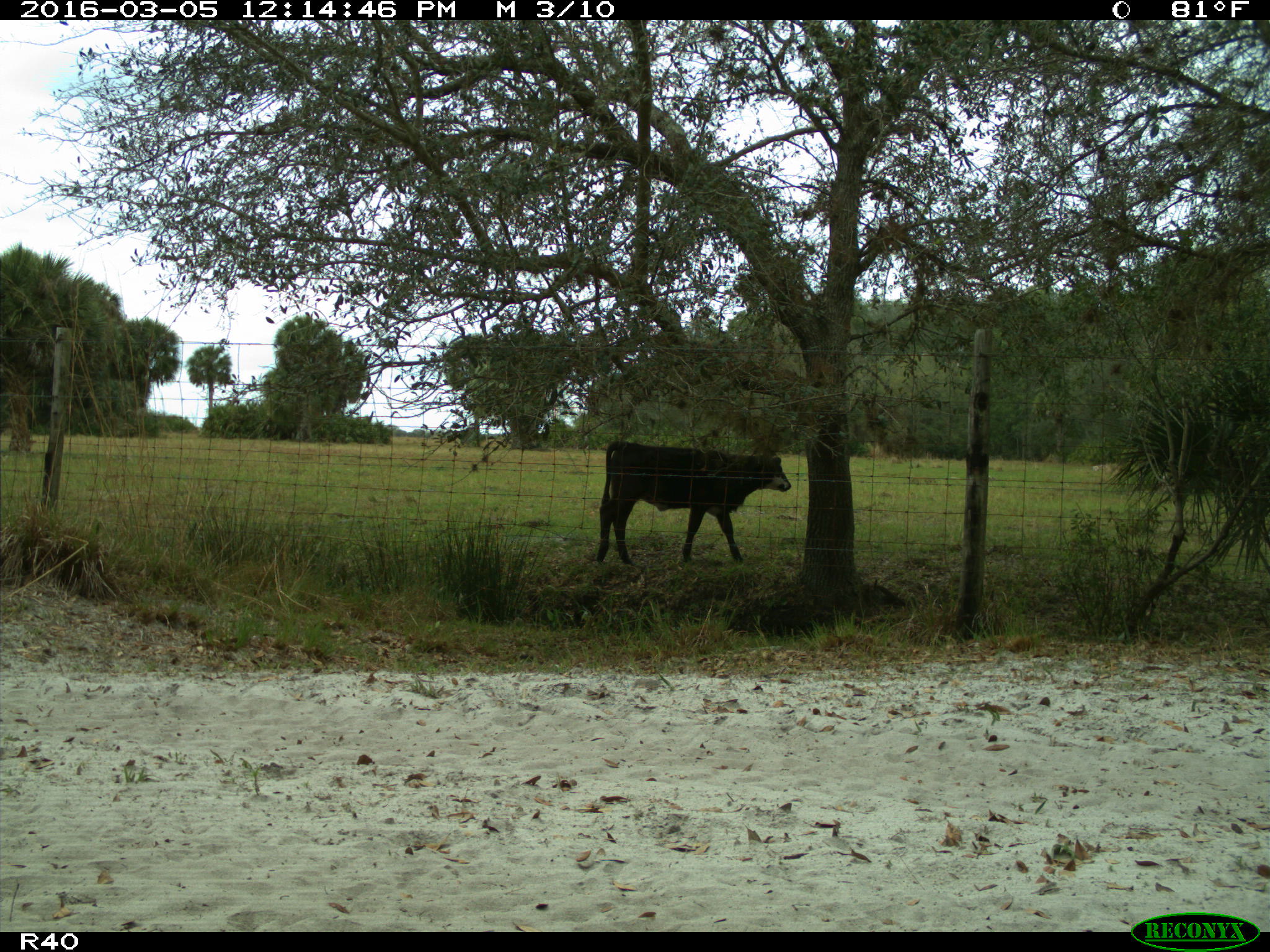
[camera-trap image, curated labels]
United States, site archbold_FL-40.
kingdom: Animalia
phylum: Chordata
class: Mammalia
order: Artiodactyla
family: Bovidae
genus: Bos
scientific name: Bos taurus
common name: domestic cow